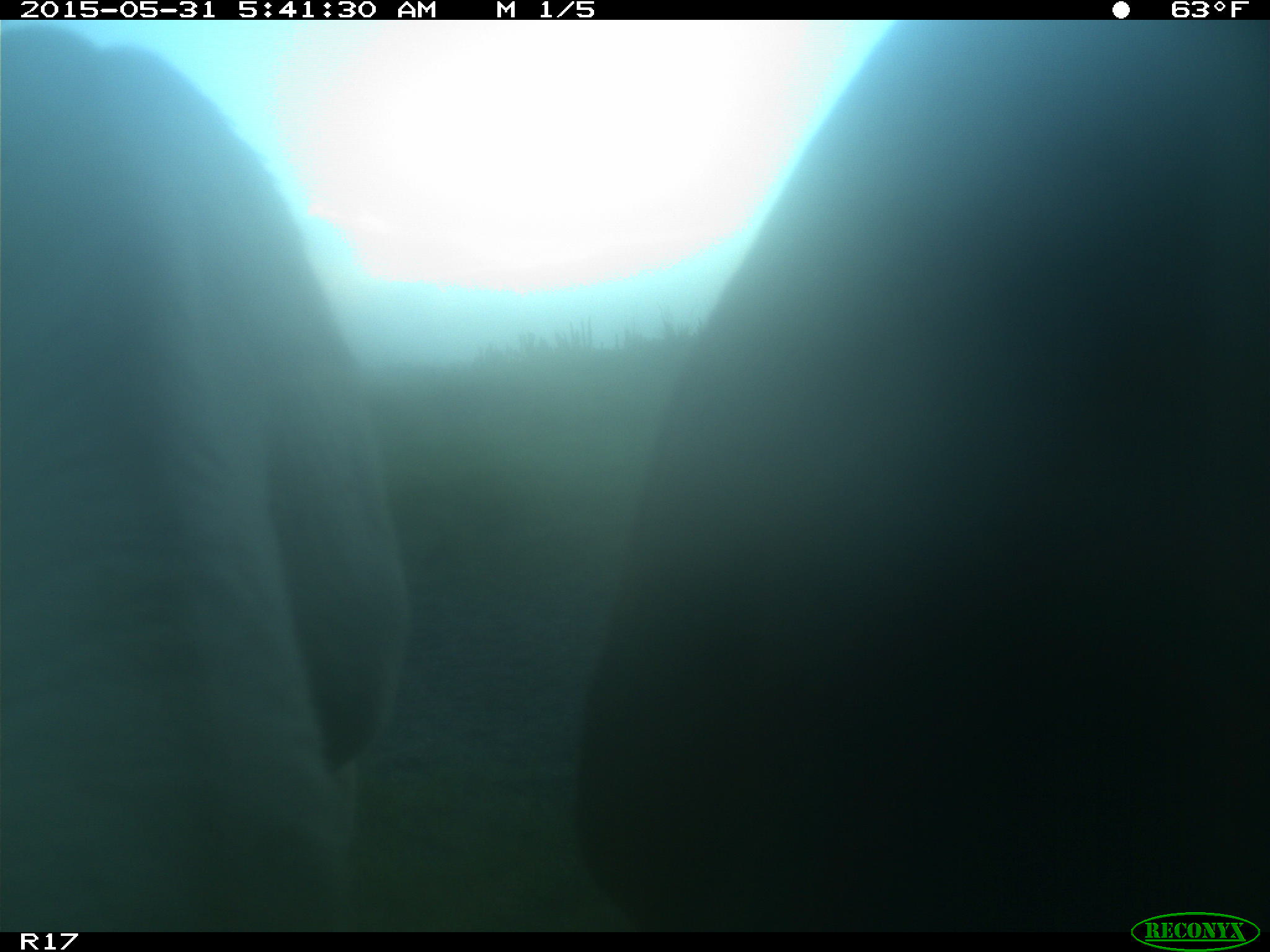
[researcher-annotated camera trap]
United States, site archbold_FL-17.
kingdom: Animalia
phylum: Chordata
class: Mammalia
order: Artiodactyla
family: Bovidae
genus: Bos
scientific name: Bos taurus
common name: domestic cow